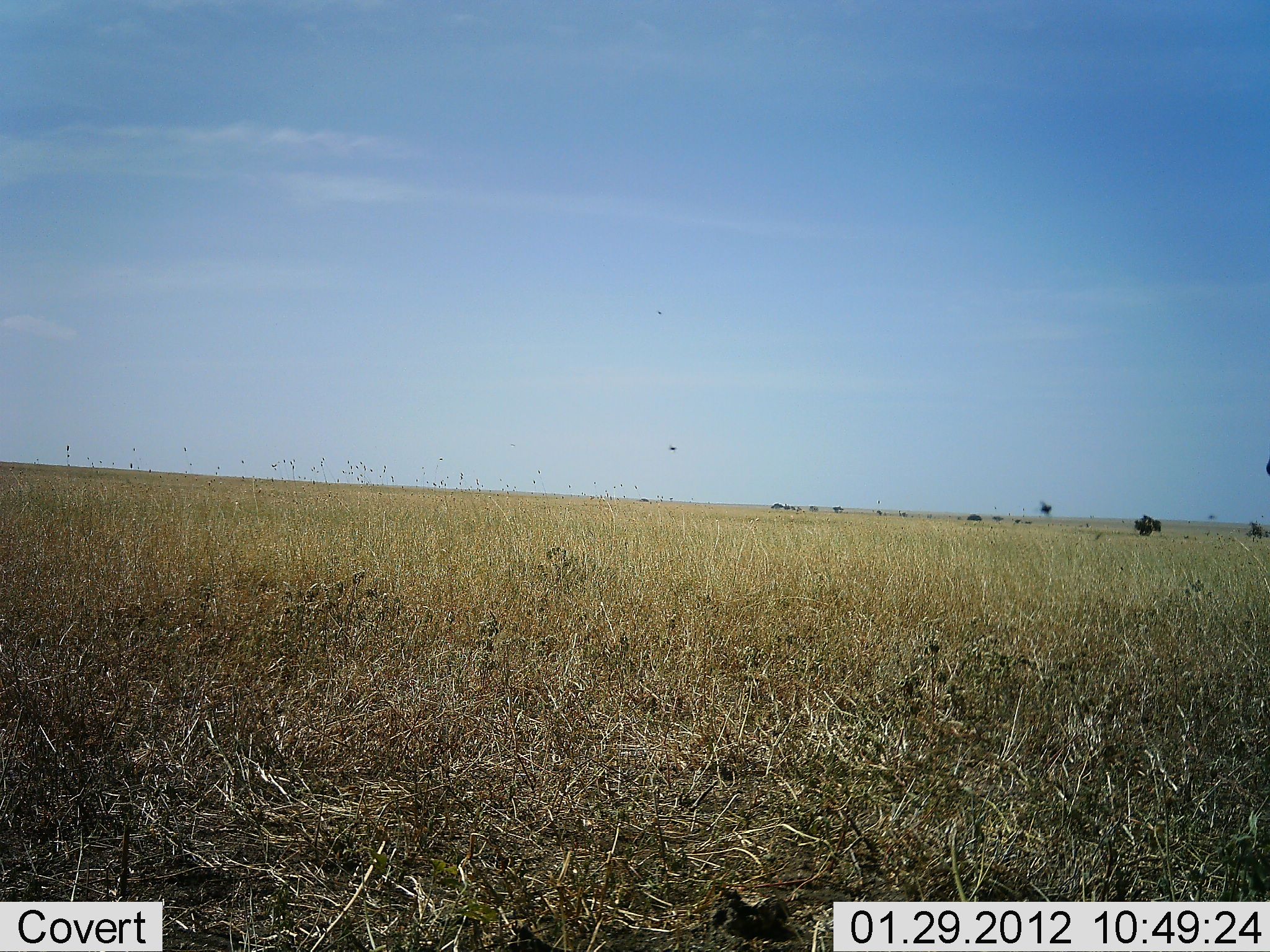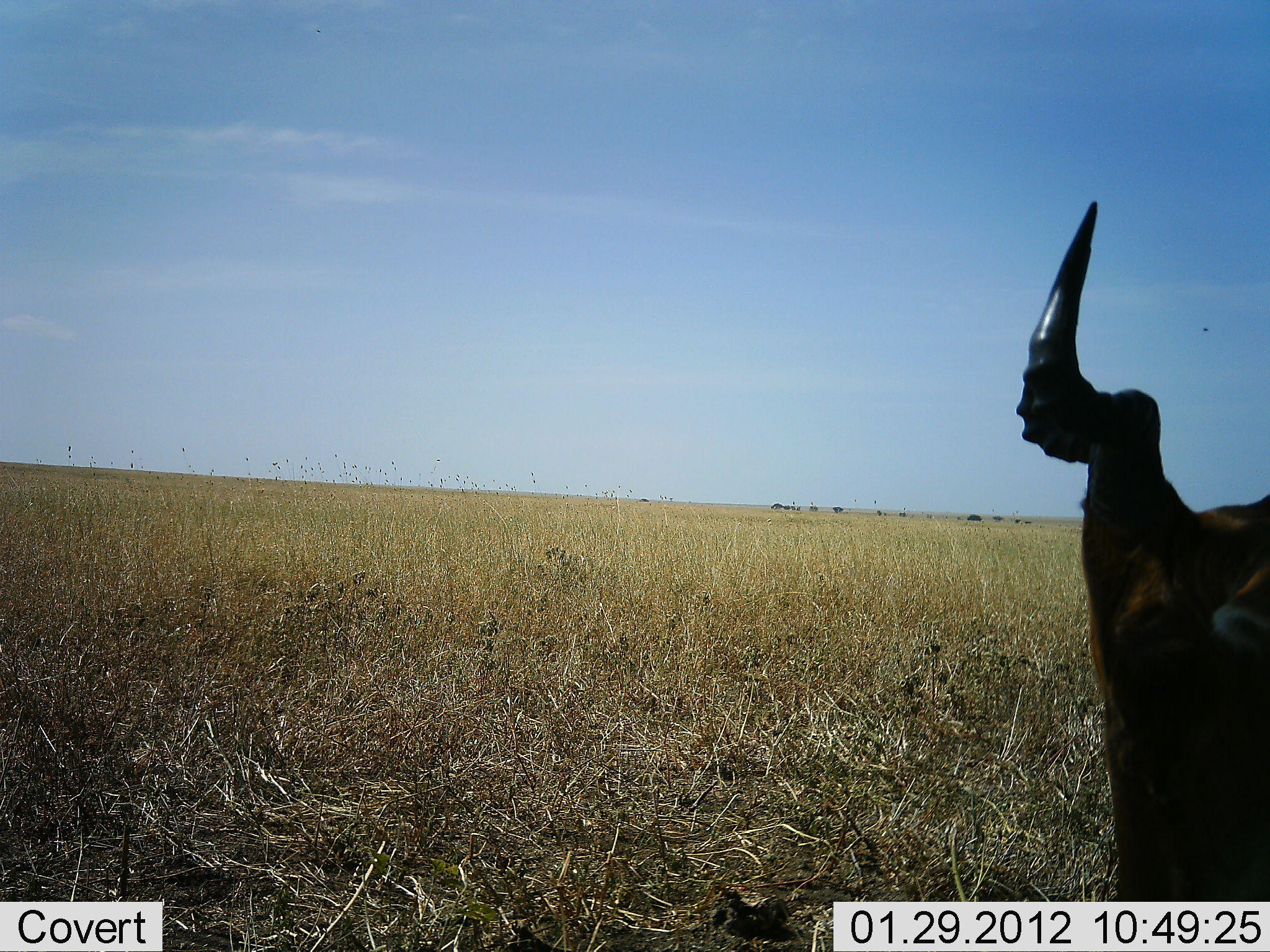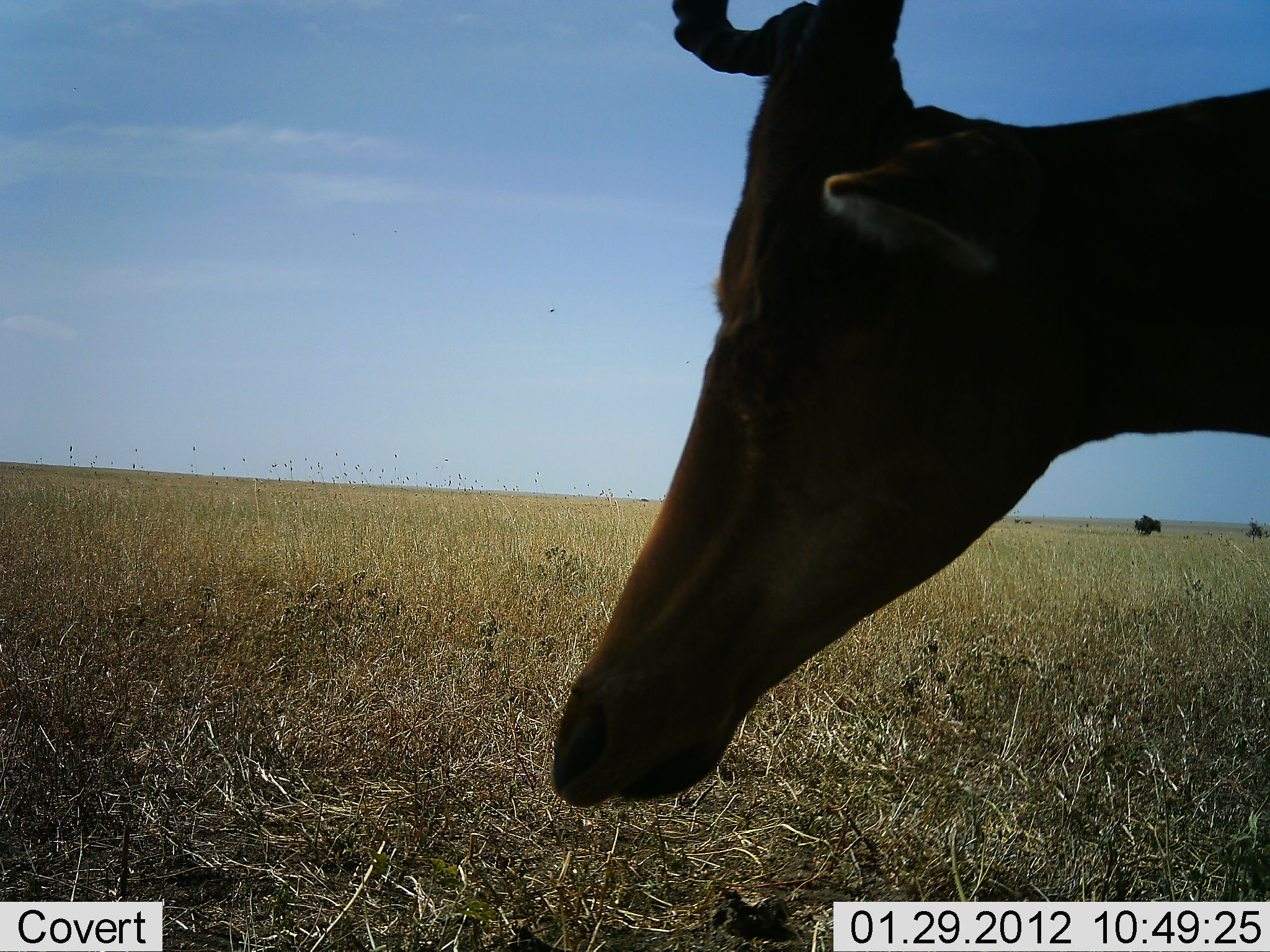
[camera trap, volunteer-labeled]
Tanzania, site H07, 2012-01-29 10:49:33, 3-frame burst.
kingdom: Animalia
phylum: Chordata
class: Mammalia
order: Artiodactyla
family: Bovidae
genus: Alcelaphus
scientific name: Alcelaphus buselaphus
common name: hartebeest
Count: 1.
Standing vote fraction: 44%.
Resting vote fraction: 0%.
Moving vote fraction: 38%.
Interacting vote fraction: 0%.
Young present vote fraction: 0%.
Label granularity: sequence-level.